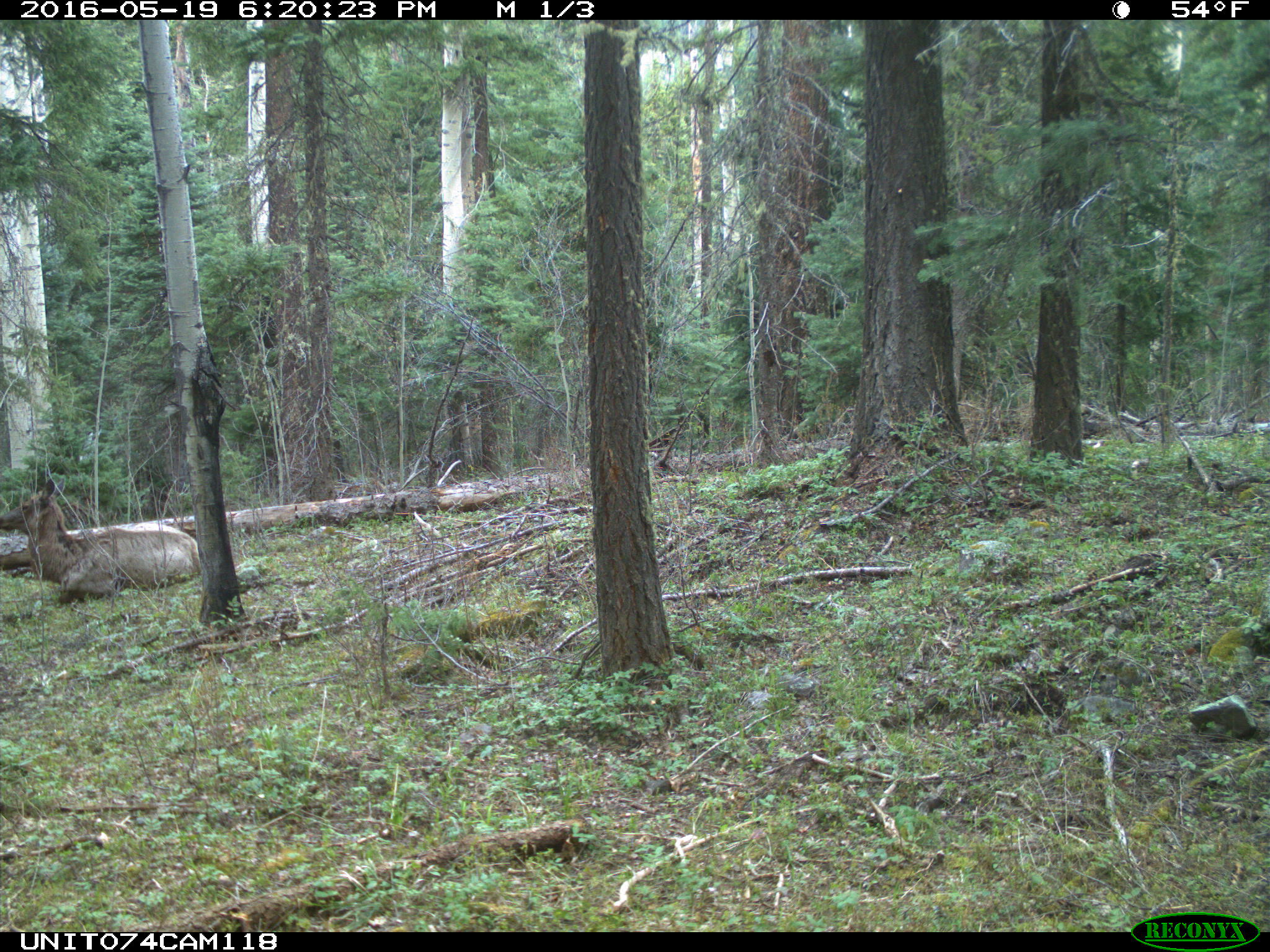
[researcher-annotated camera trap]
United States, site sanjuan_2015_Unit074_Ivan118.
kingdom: Animalia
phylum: Chordata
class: Mammalia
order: Artiodactyla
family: Cervidae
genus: Cervus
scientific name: Cervus elaphus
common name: red deer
Cervus elaphus (red deer).